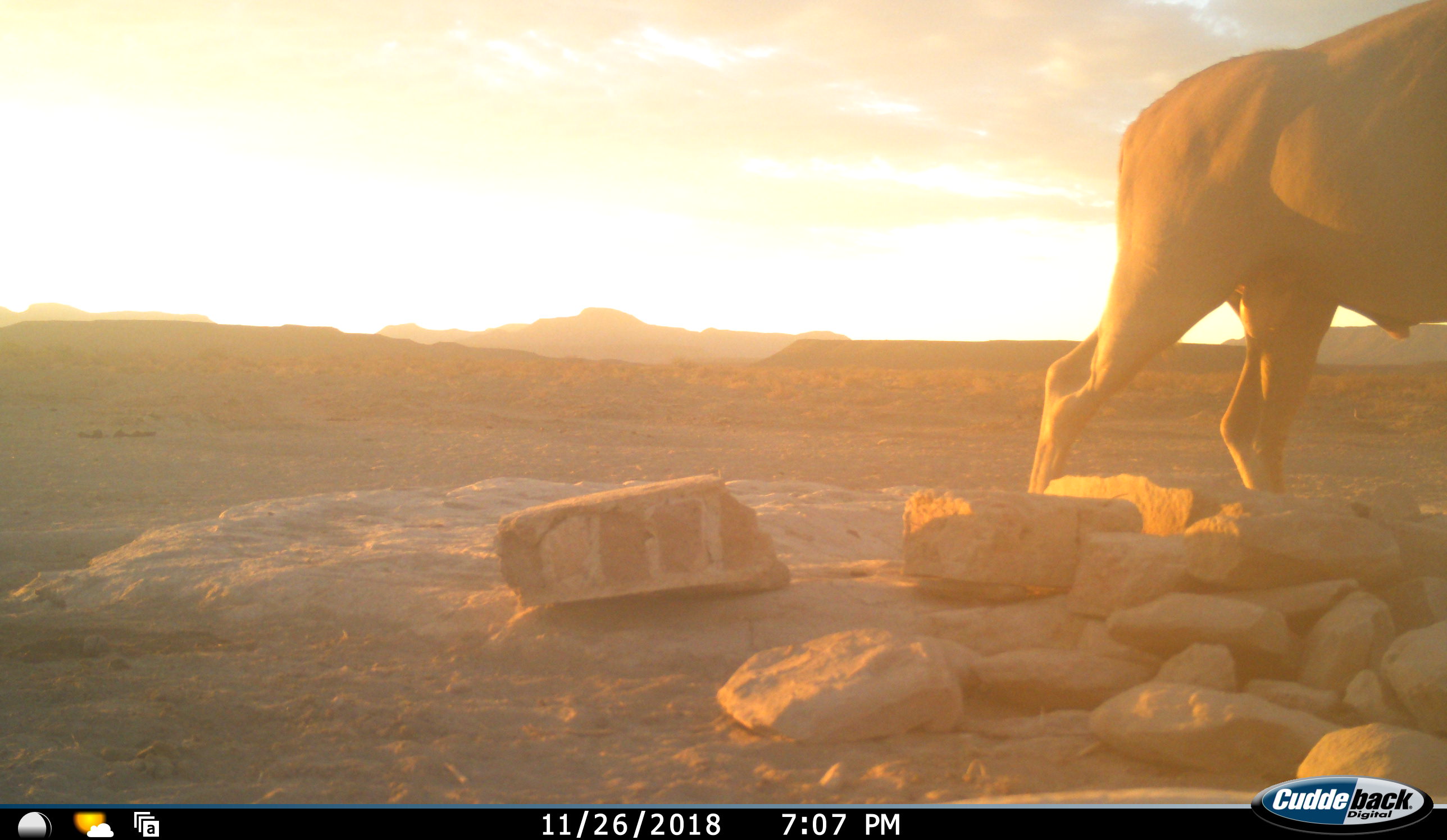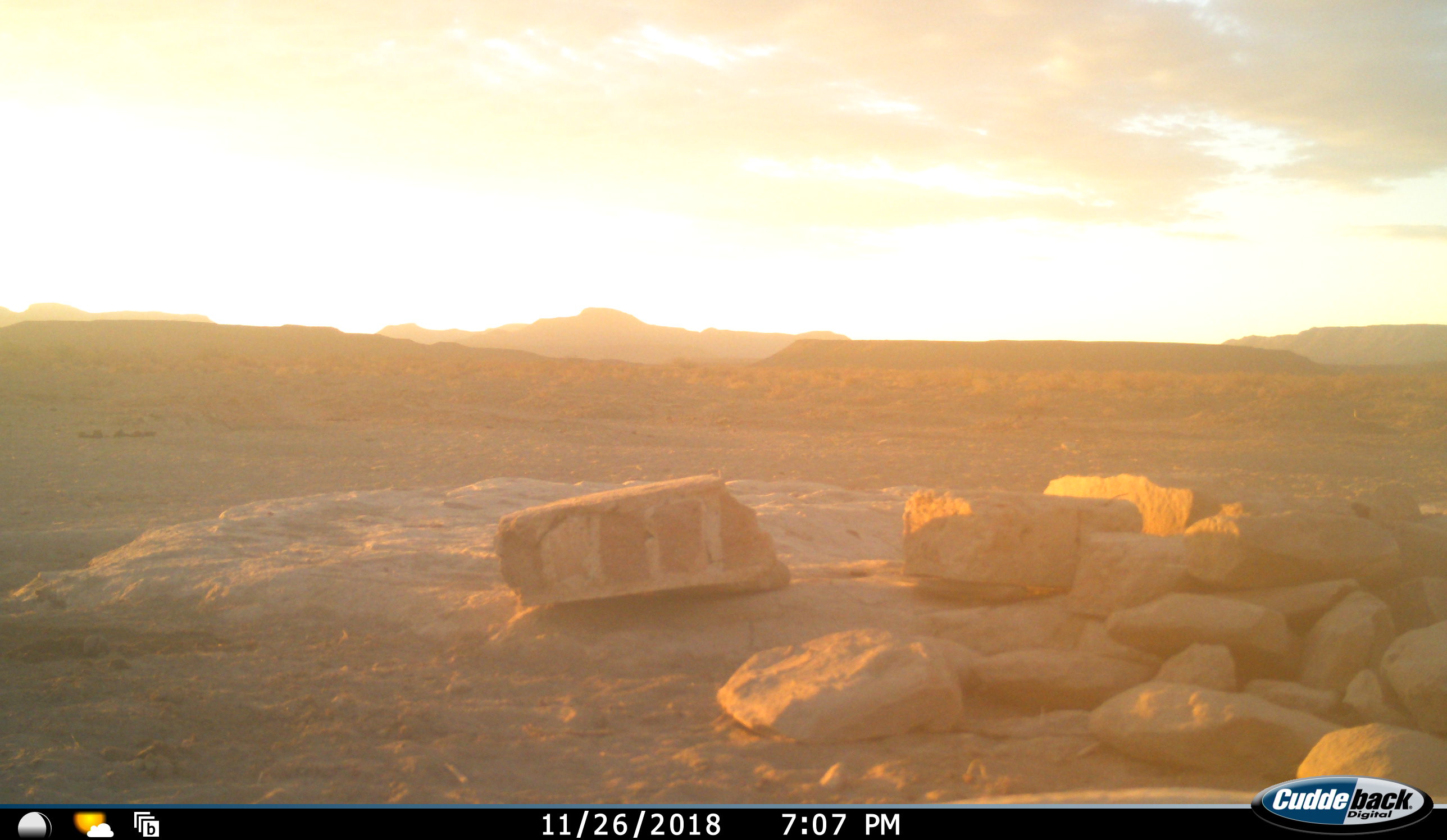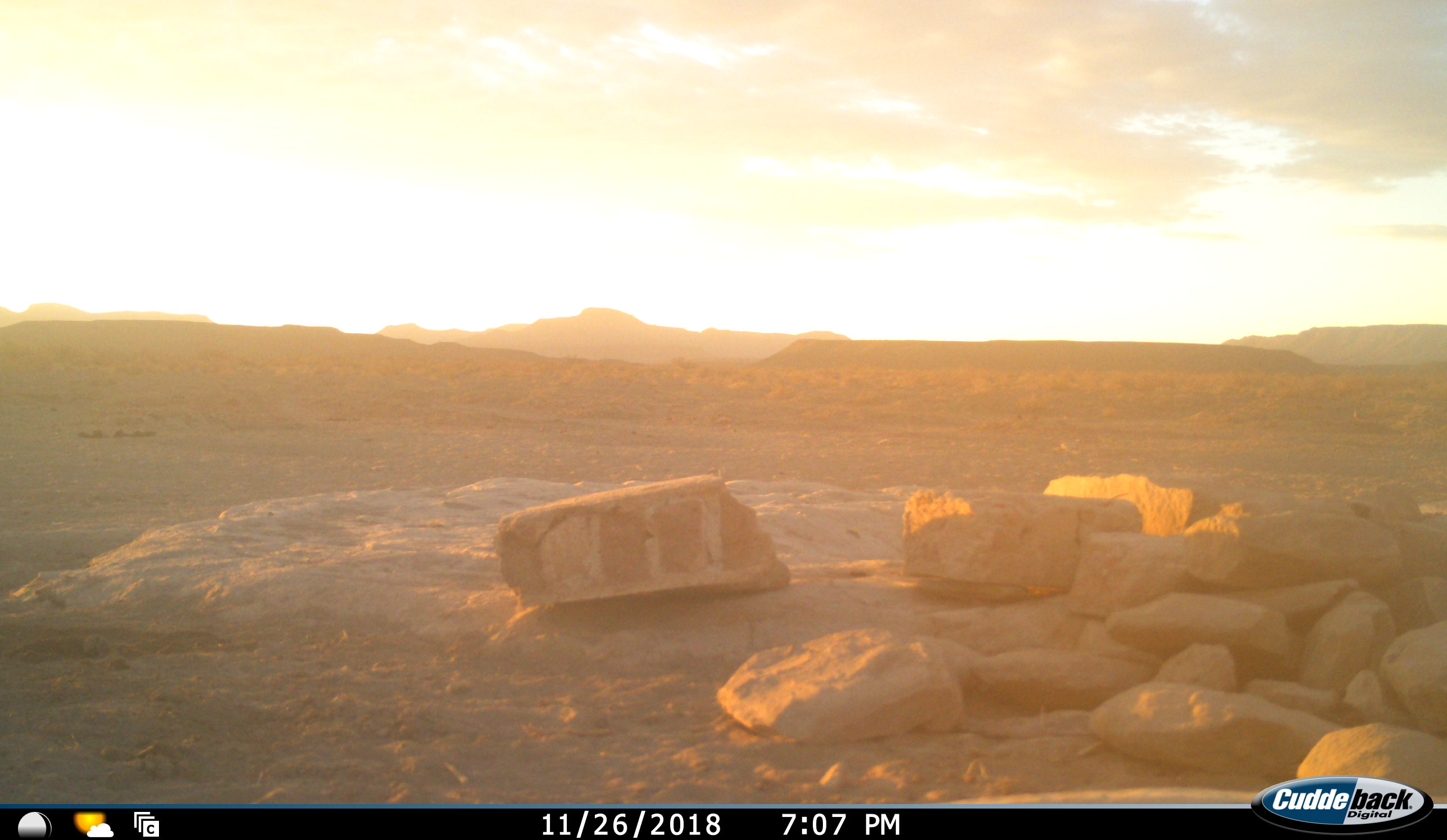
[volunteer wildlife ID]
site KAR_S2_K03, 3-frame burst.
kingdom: Animalia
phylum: Chordata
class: Mammalia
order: Artiodactyla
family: Bovidae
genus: Tragelaphus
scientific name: Tragelaphus oryx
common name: eland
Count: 1.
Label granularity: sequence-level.